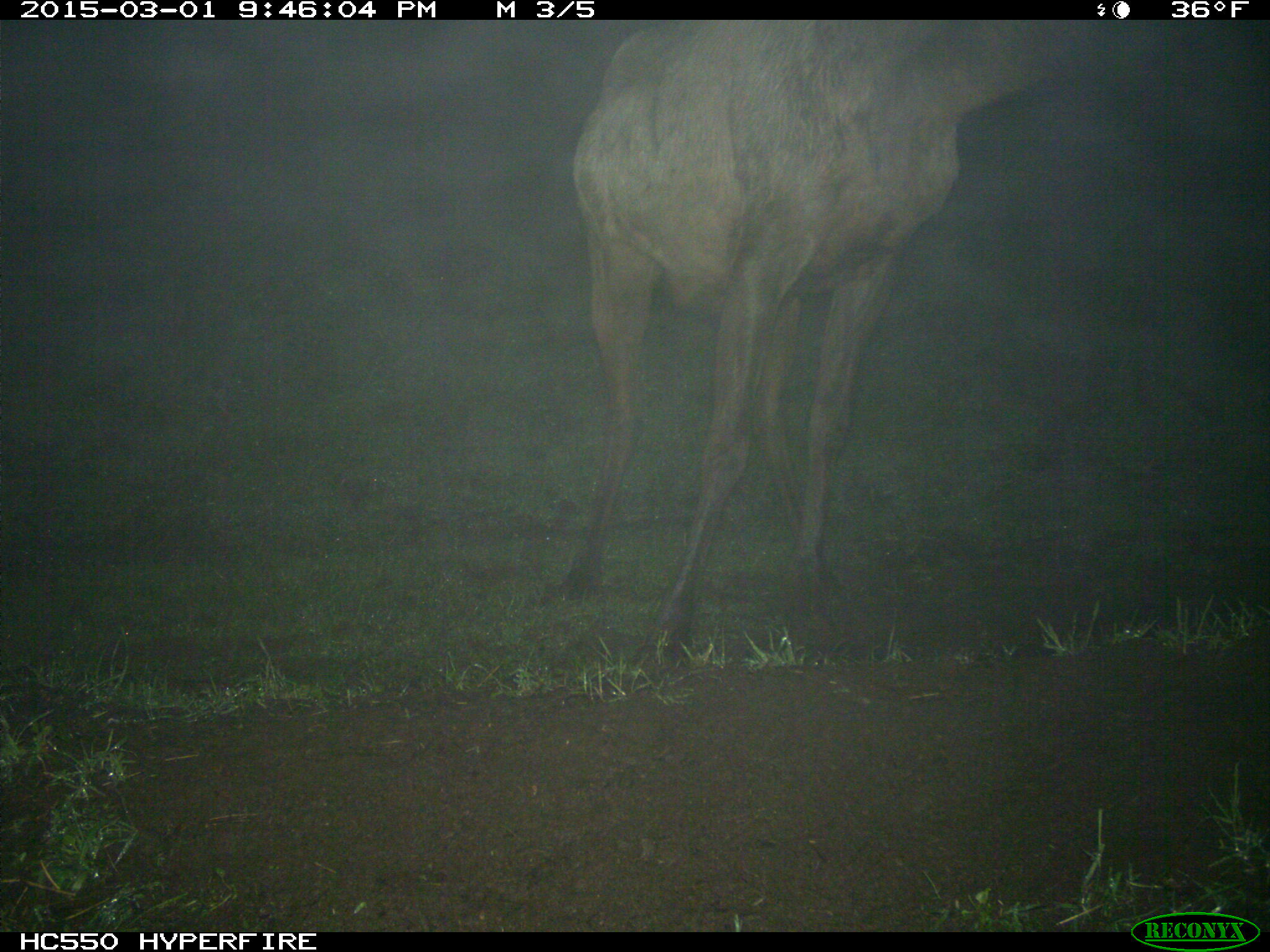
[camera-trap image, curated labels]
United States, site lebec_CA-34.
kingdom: Animalia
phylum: Chordata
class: Mammalia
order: Artiodactyla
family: Cervidae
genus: Cervus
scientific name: Cervus canadensis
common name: elk